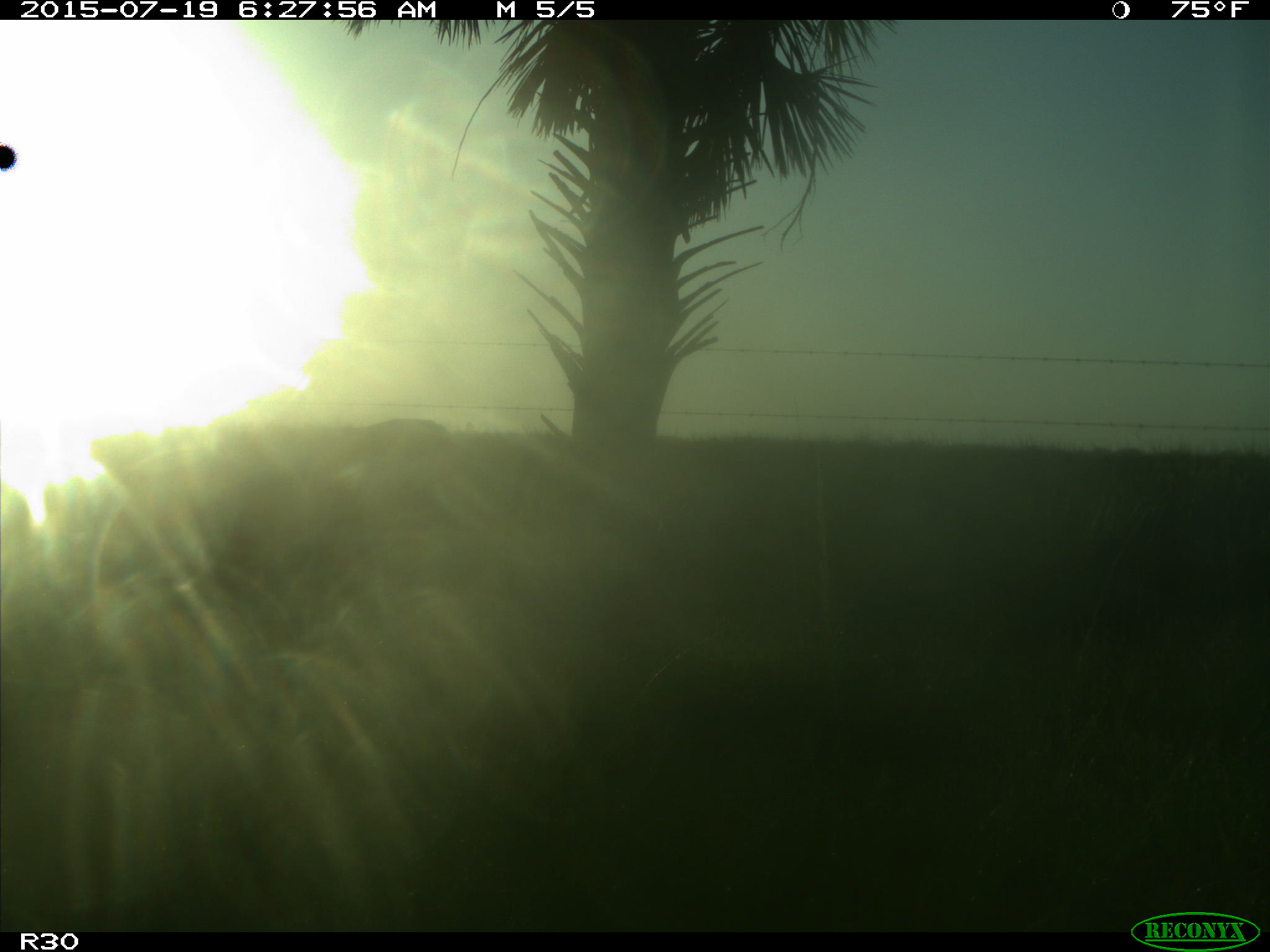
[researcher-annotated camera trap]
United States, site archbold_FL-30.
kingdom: Animalia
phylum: Chordata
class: Mammalia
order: Artiodactyla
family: Bovidae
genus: Bos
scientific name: Bos taurus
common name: domestic cow